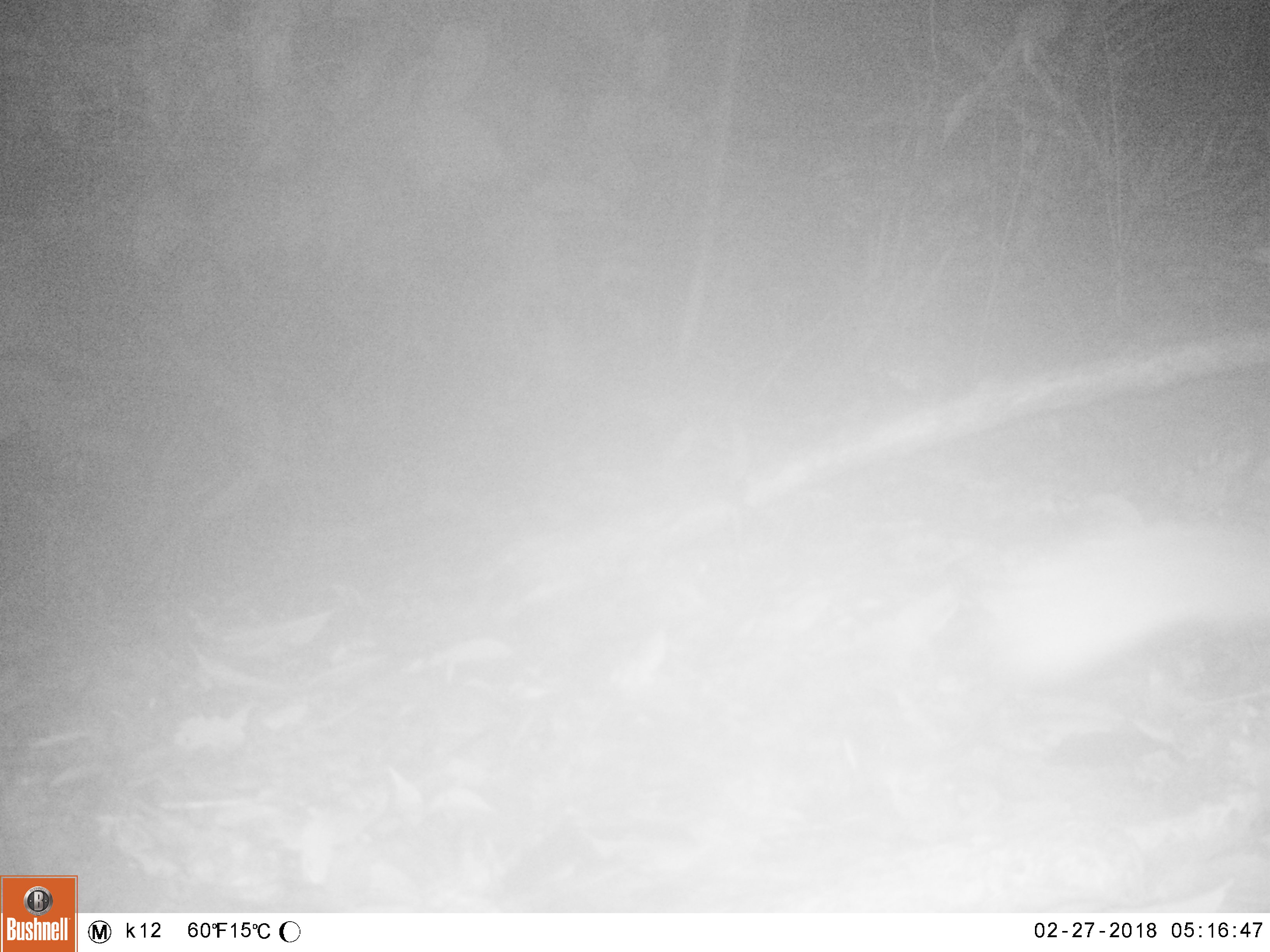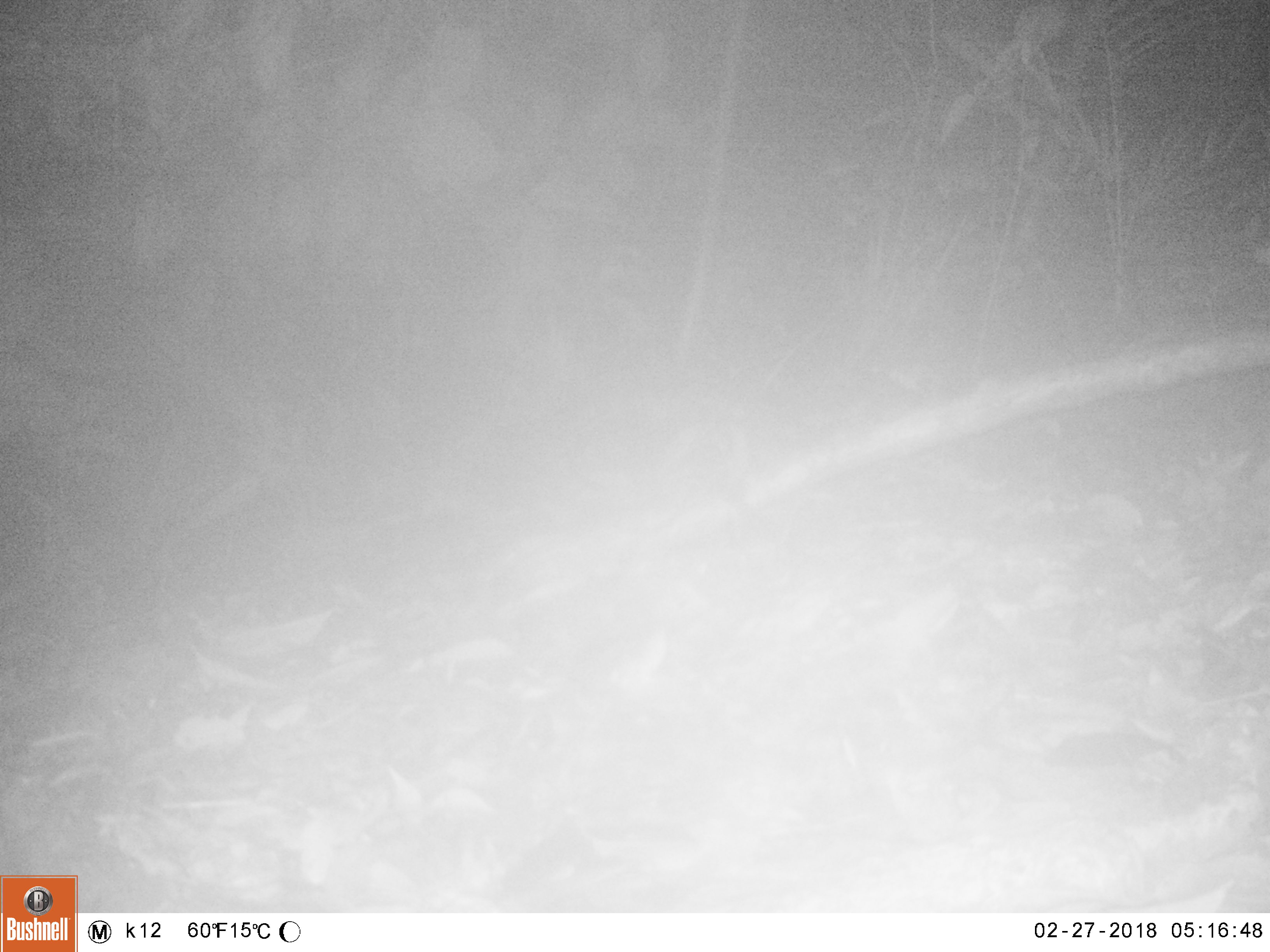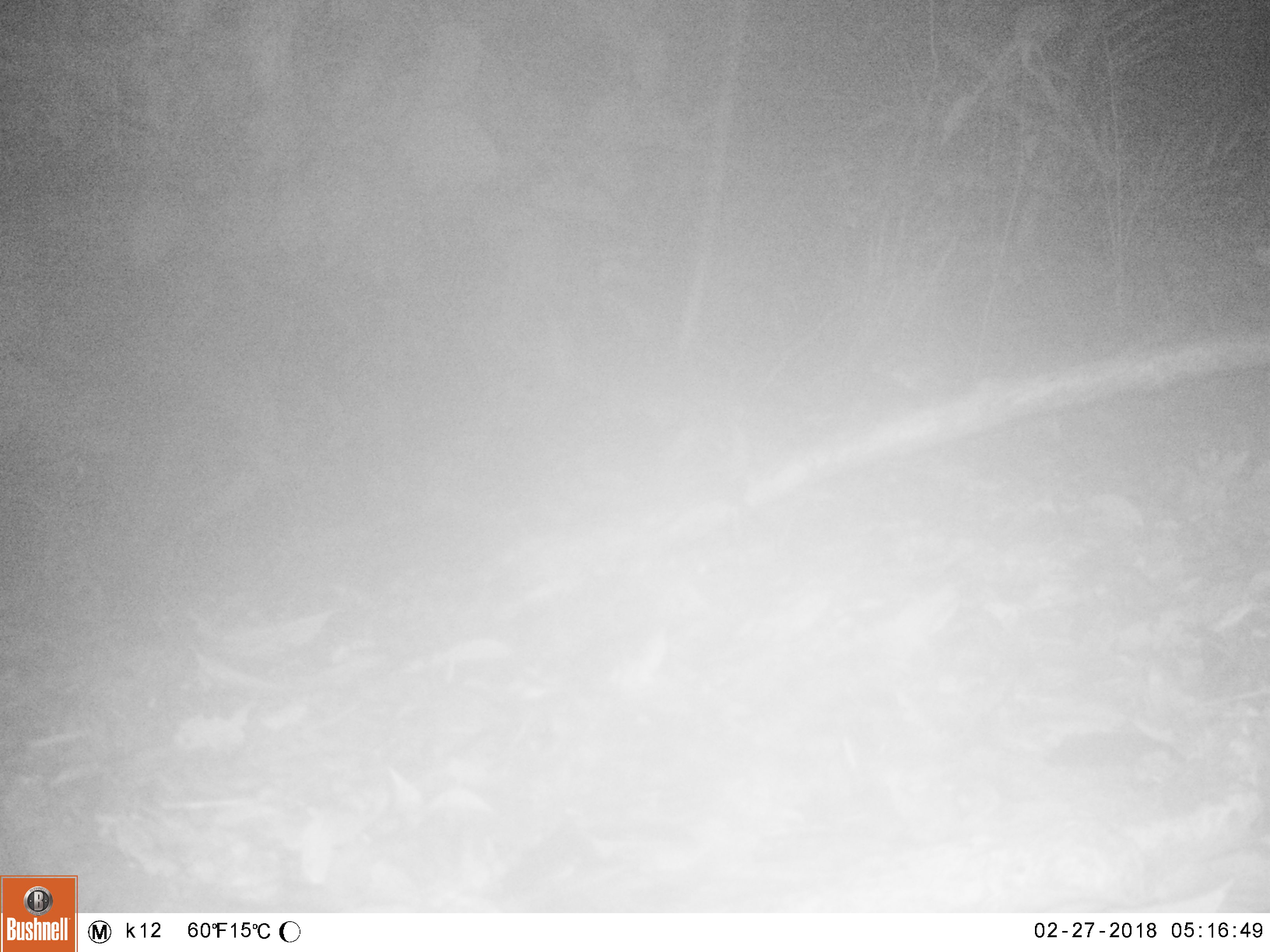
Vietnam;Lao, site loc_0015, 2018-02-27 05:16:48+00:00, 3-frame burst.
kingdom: Animalia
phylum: Chordata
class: Mammalia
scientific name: Mammalia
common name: mammal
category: unidentified small mammal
Unidentified small mammal (mammal) (Mammalia). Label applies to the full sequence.